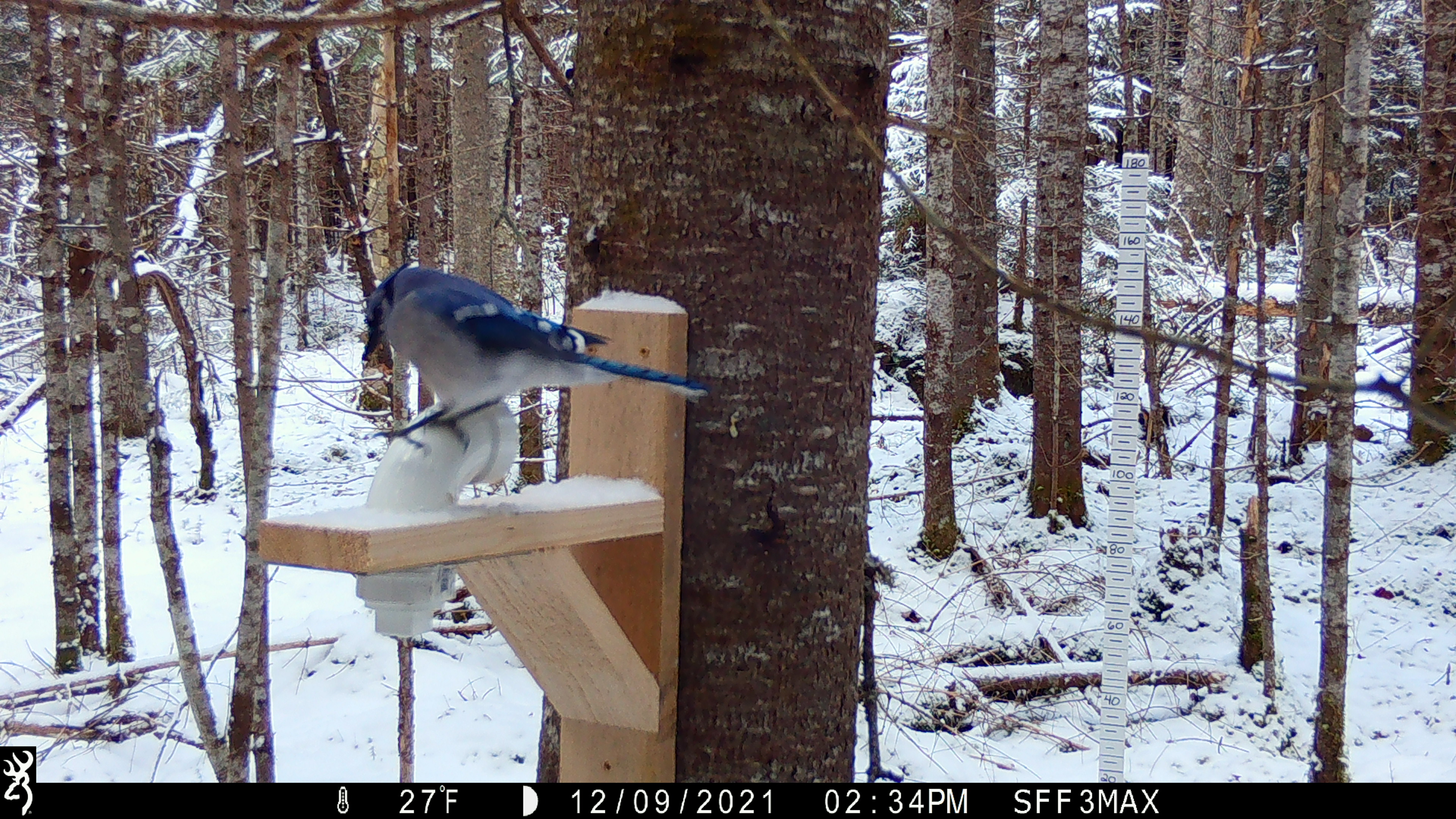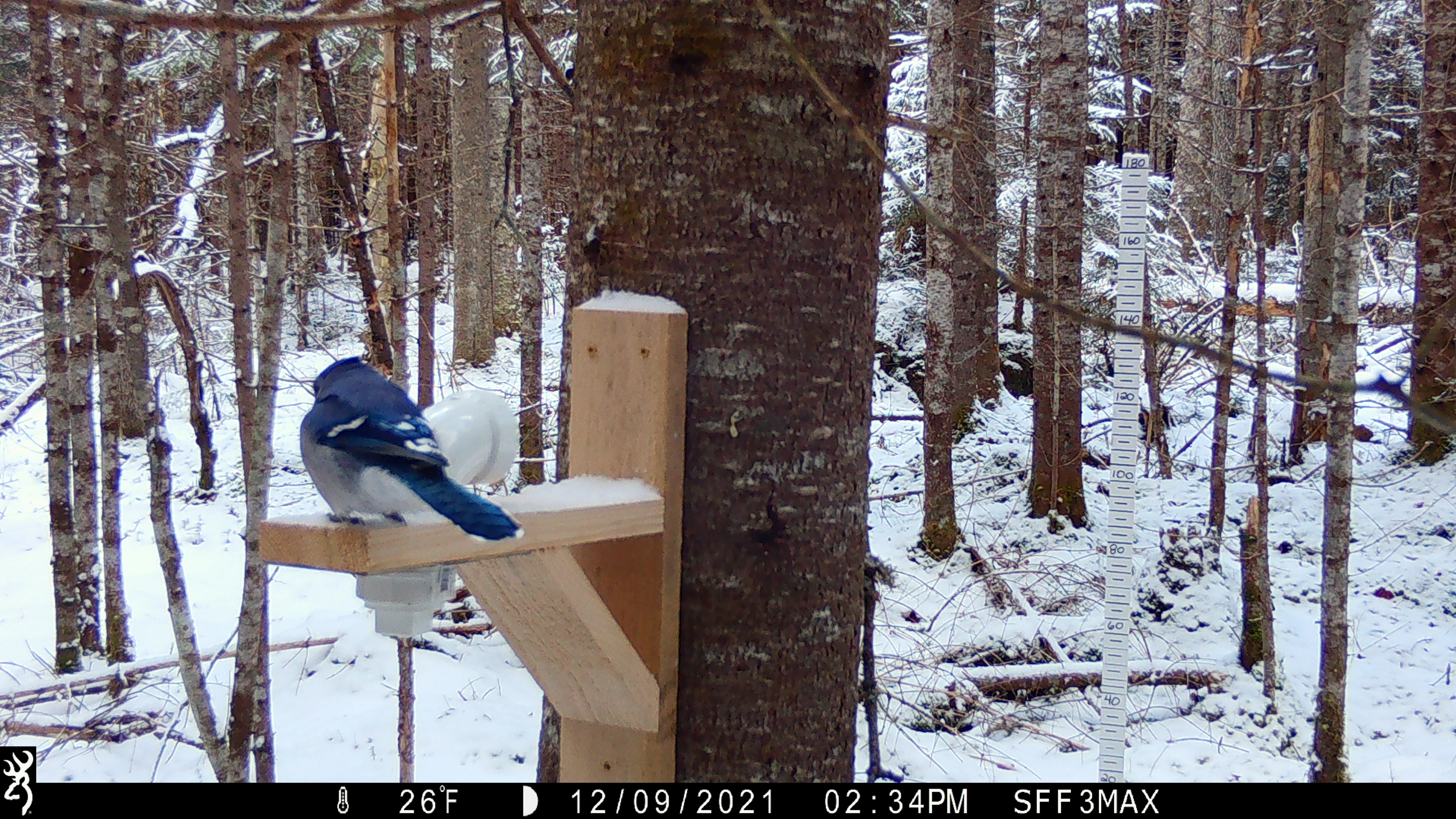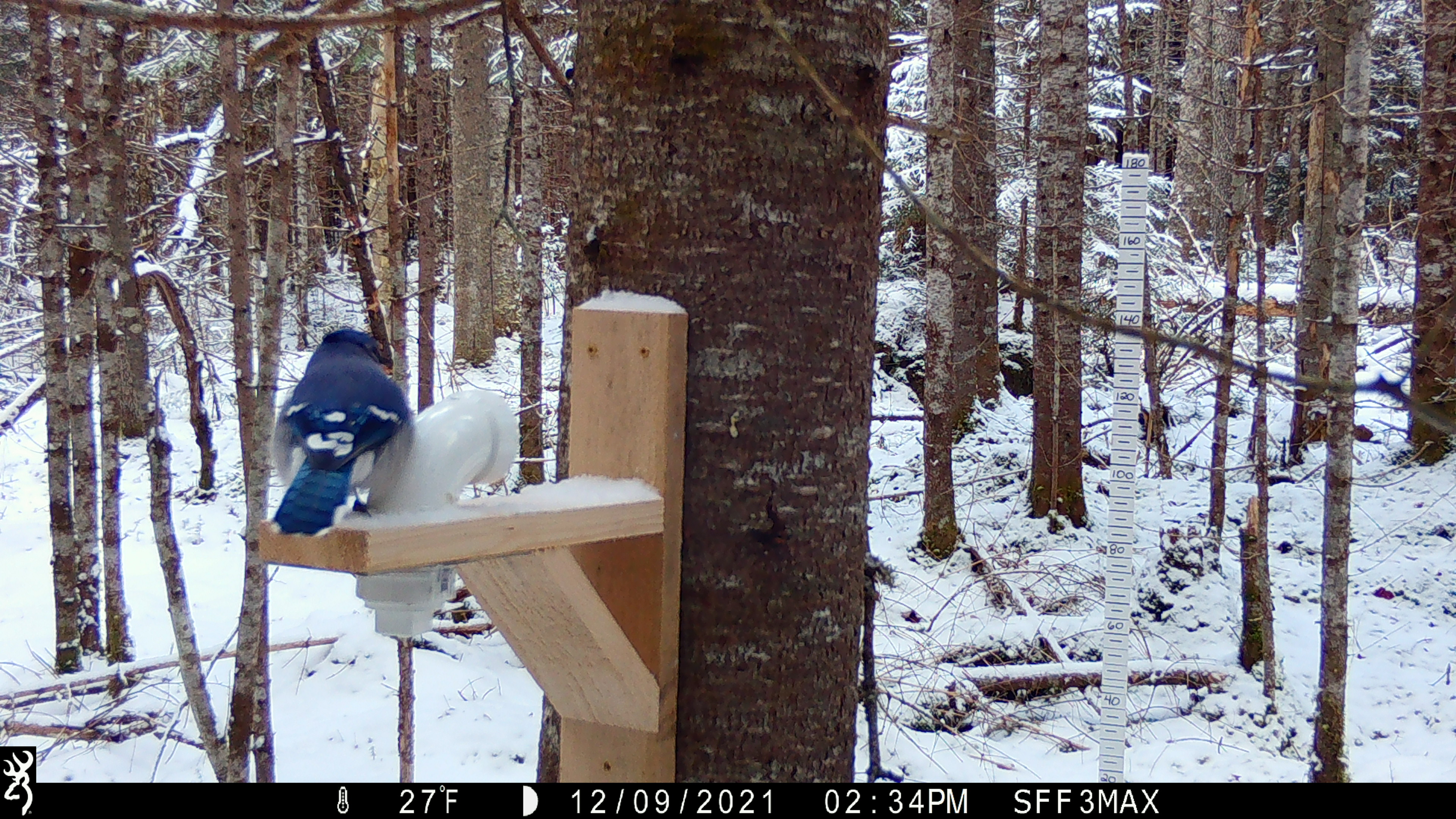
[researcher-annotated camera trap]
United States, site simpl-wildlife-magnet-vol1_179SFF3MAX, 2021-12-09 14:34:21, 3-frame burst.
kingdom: Animalia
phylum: Chordata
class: Aves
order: Passeriformes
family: Corvidae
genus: Cyanocitta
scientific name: Cyanocitta cristata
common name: blue jay